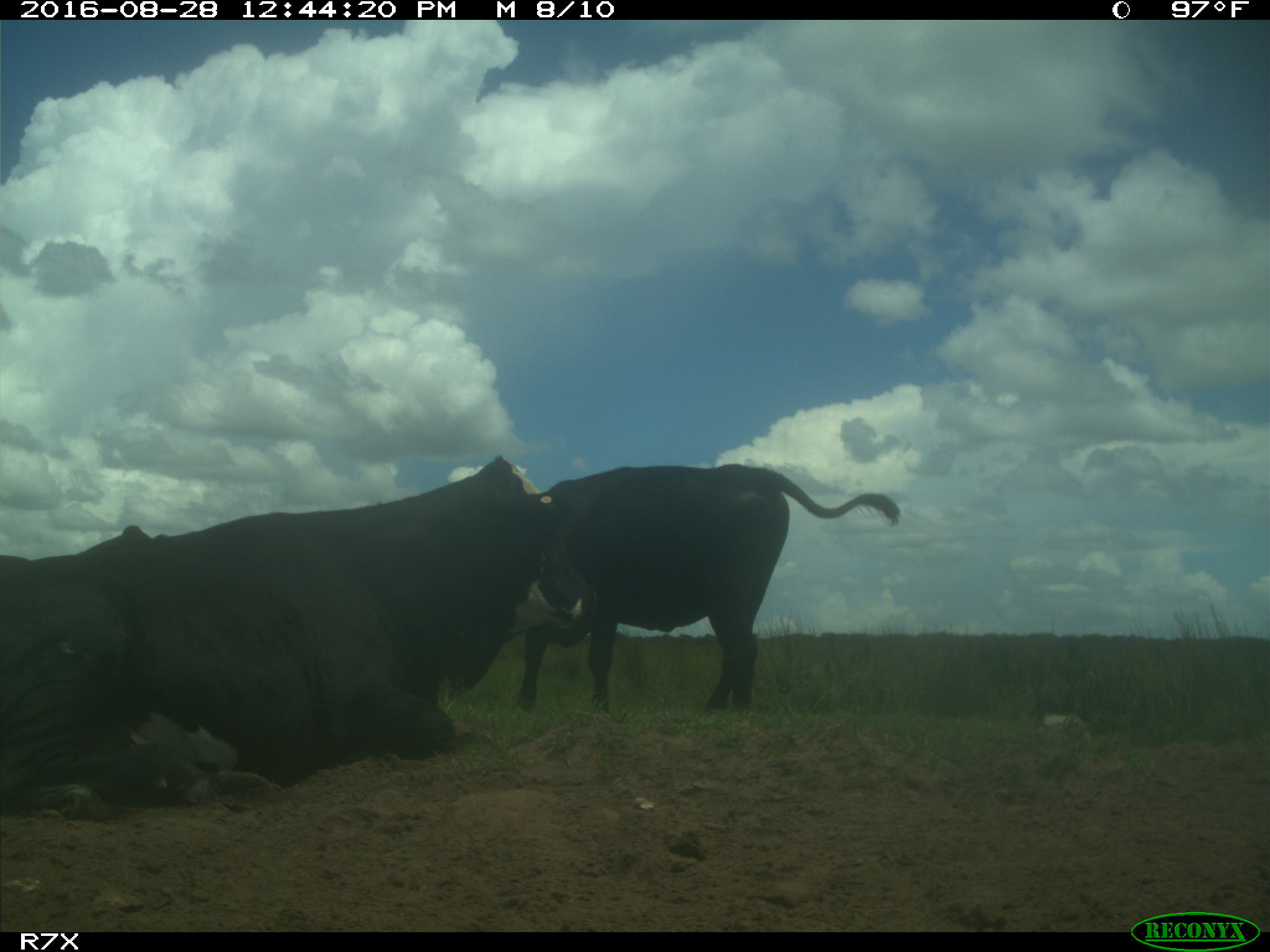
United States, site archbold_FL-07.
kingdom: Animalia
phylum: Chordata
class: Mammalia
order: Artiodactyla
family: Bovidae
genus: Bos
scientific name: Bos taurus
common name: domestic cow